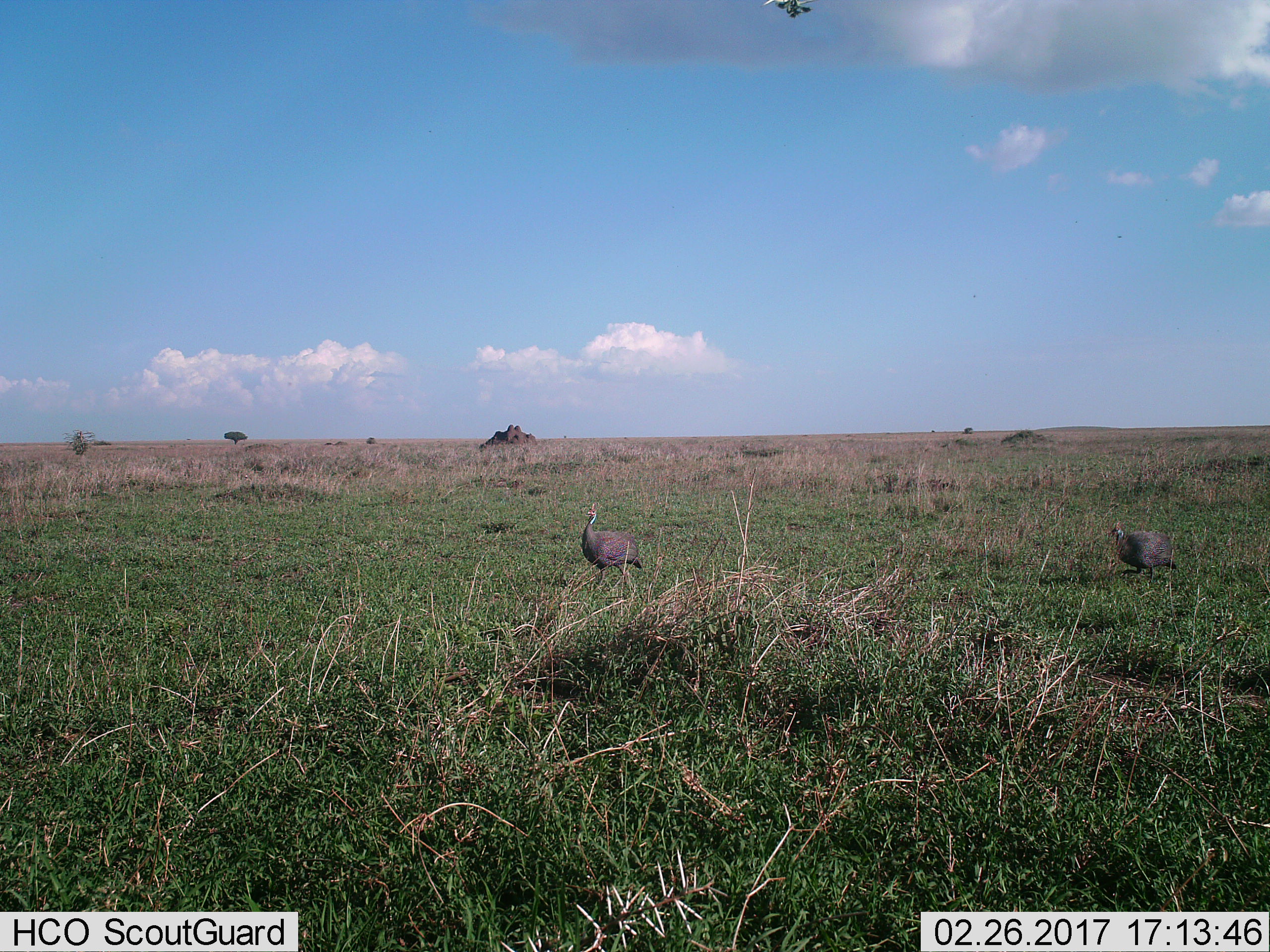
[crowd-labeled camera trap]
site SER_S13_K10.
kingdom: Animalia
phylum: Chordata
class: Aves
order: Galliformes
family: Numididae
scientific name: Numididae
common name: guineafowl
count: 2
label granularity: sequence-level